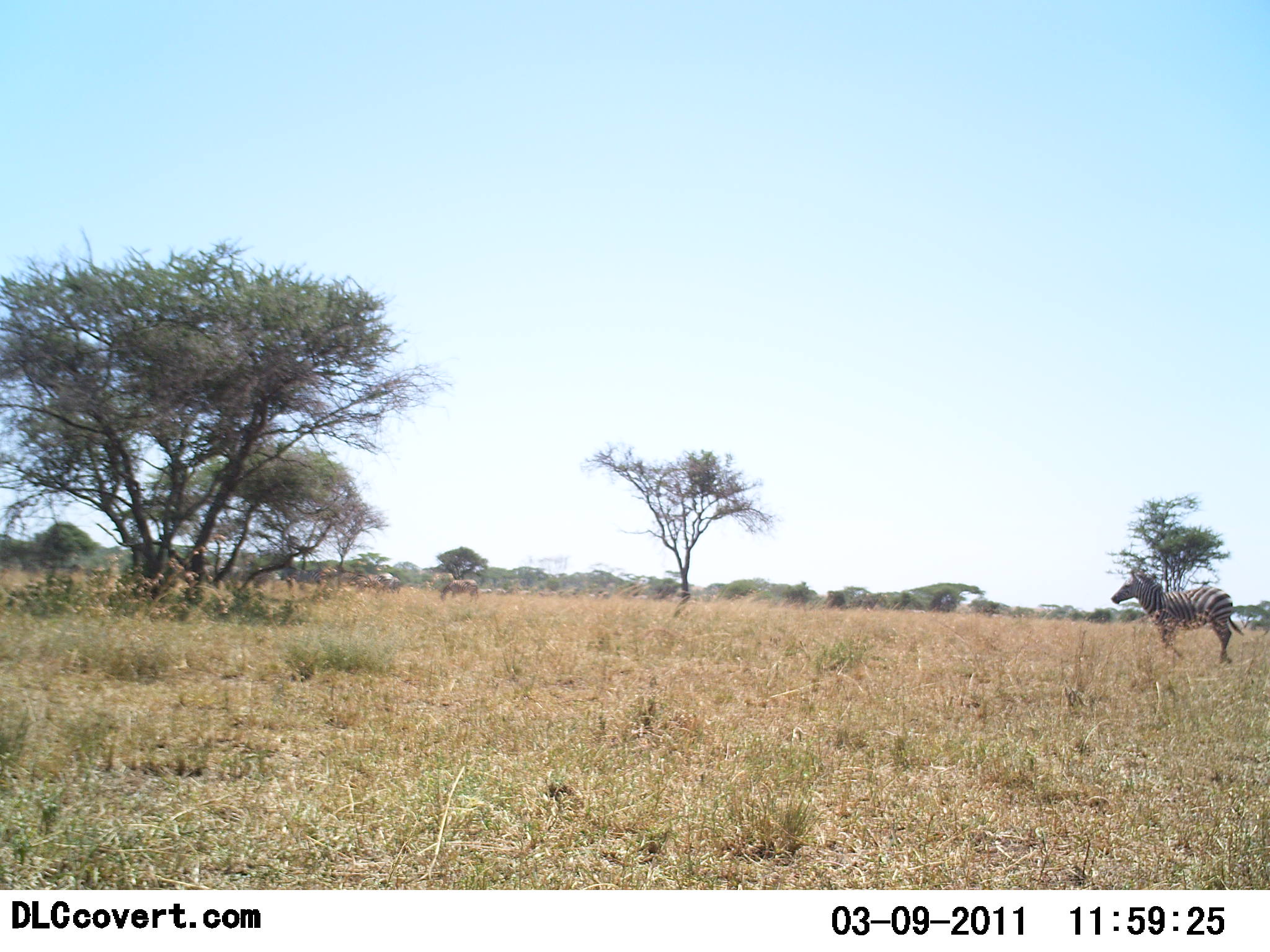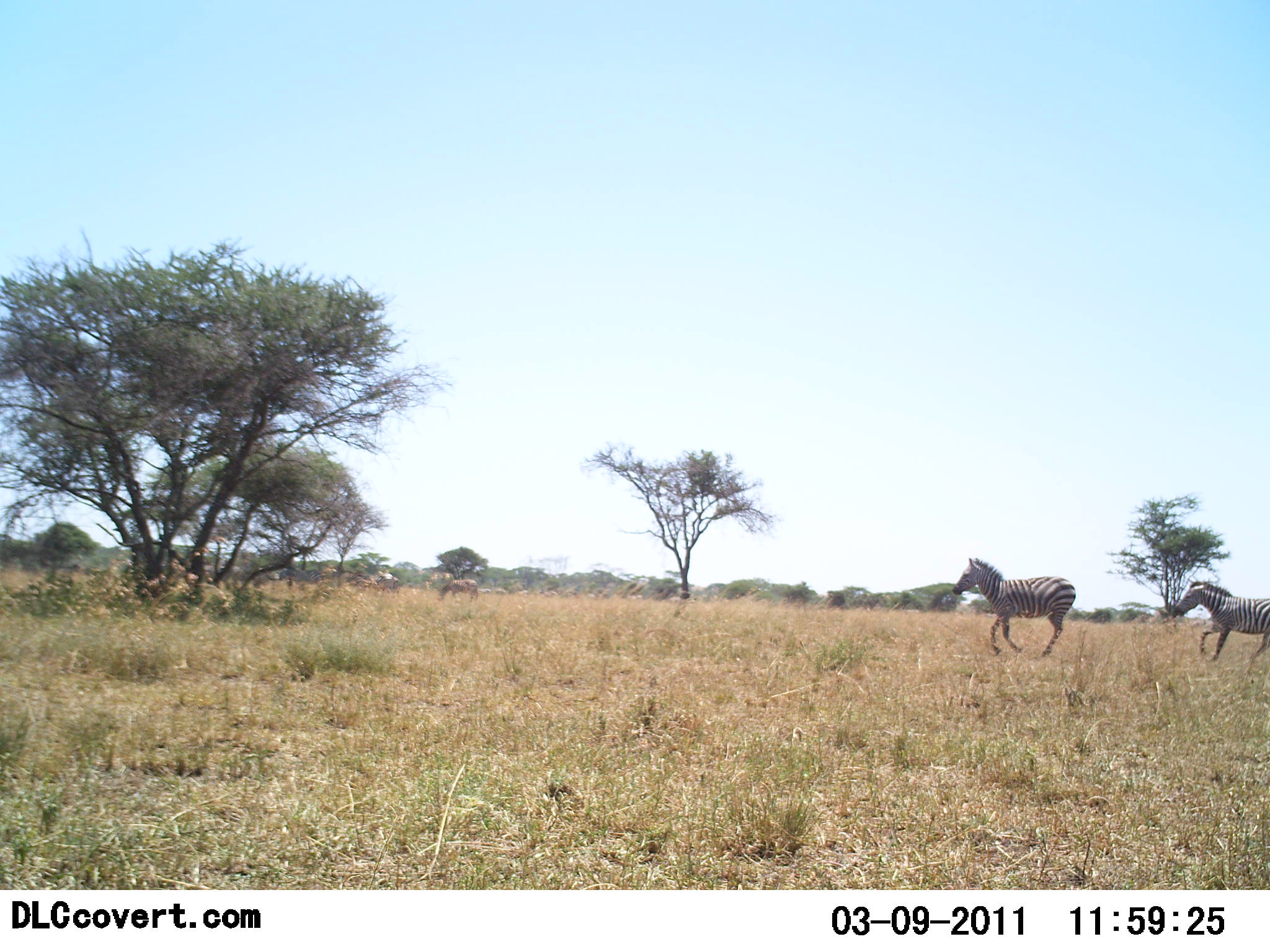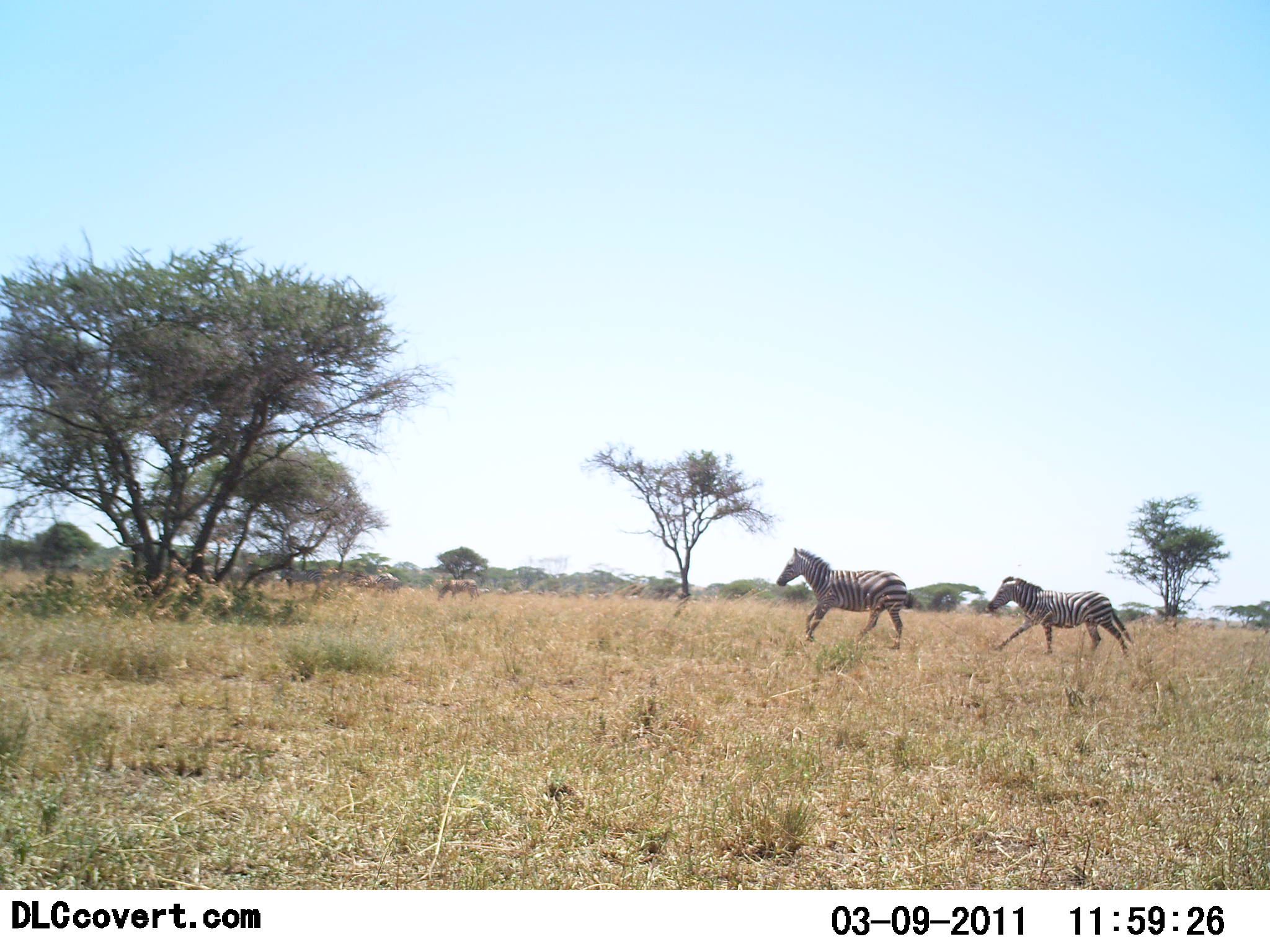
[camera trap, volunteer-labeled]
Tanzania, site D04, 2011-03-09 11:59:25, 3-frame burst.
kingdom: Animalia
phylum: Chordata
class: Mammalia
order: Perissodactyla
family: Equidae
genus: Equus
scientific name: Equus quagga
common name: plains zebra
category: zebra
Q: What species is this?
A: Zebra (plains zebra) (Equus quagga).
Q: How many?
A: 2.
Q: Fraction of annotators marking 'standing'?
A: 9%.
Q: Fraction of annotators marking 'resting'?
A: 0%.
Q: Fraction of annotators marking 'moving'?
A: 100%.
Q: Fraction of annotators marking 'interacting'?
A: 9%.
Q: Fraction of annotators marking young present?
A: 0%.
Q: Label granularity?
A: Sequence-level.